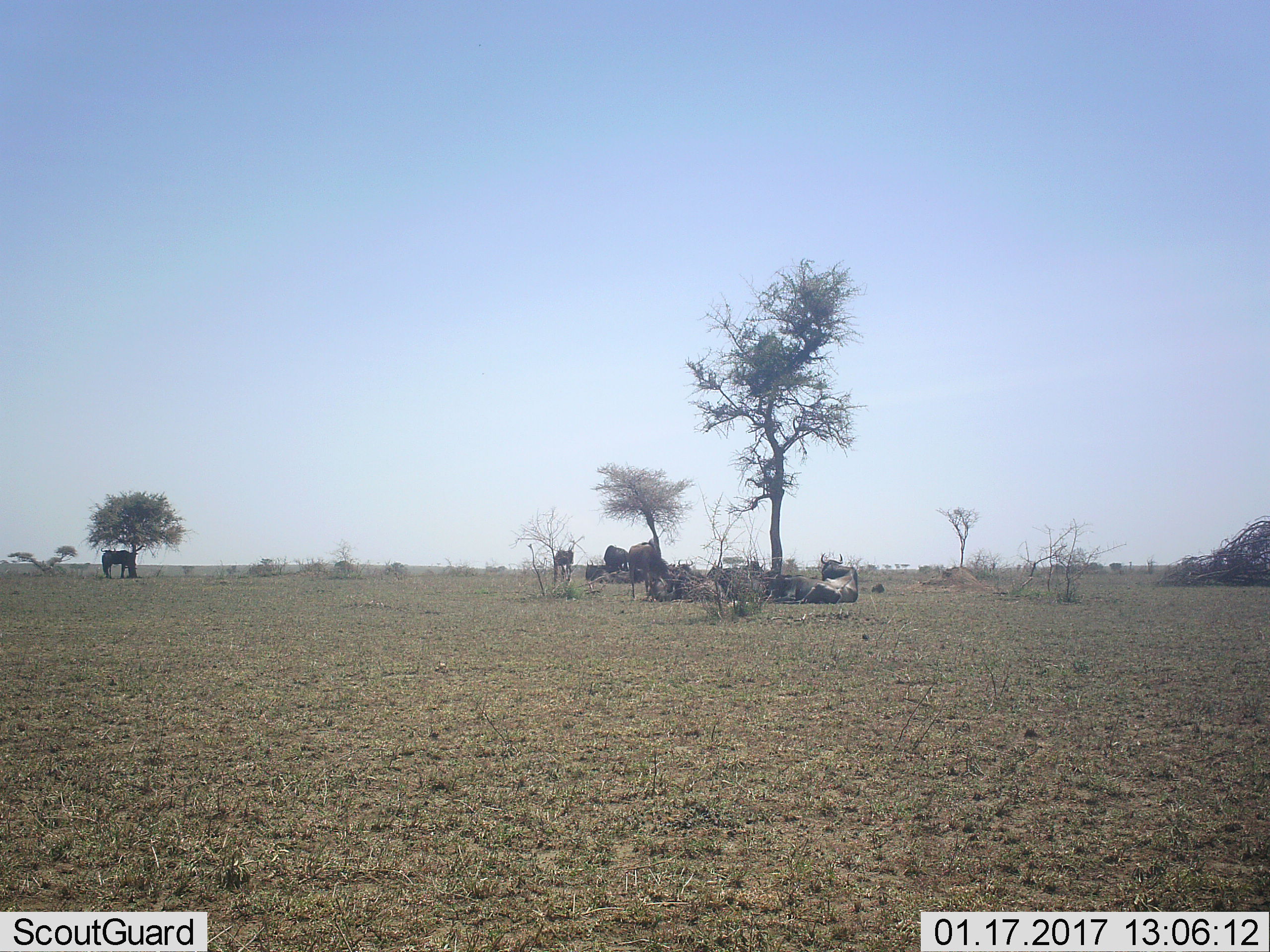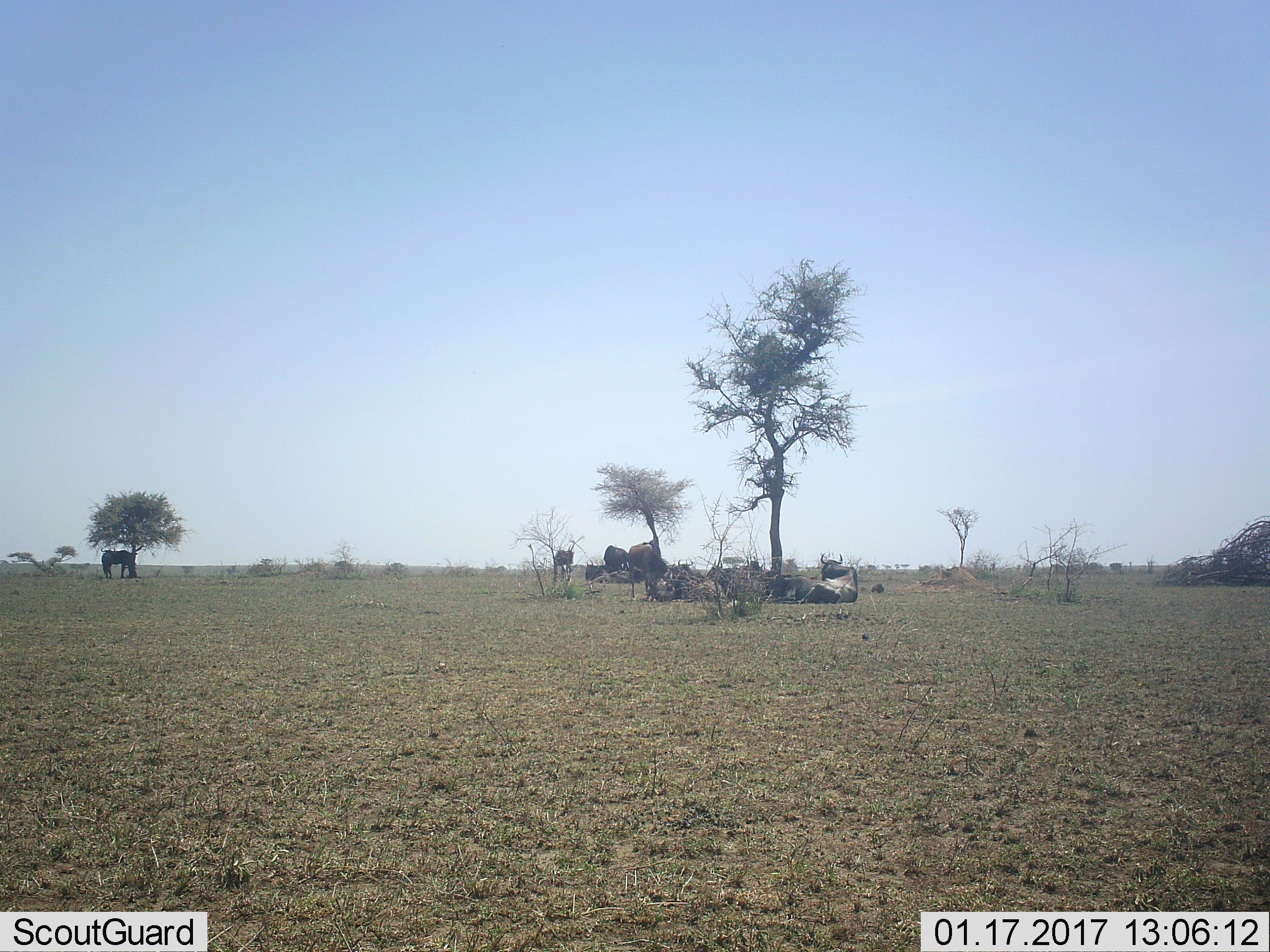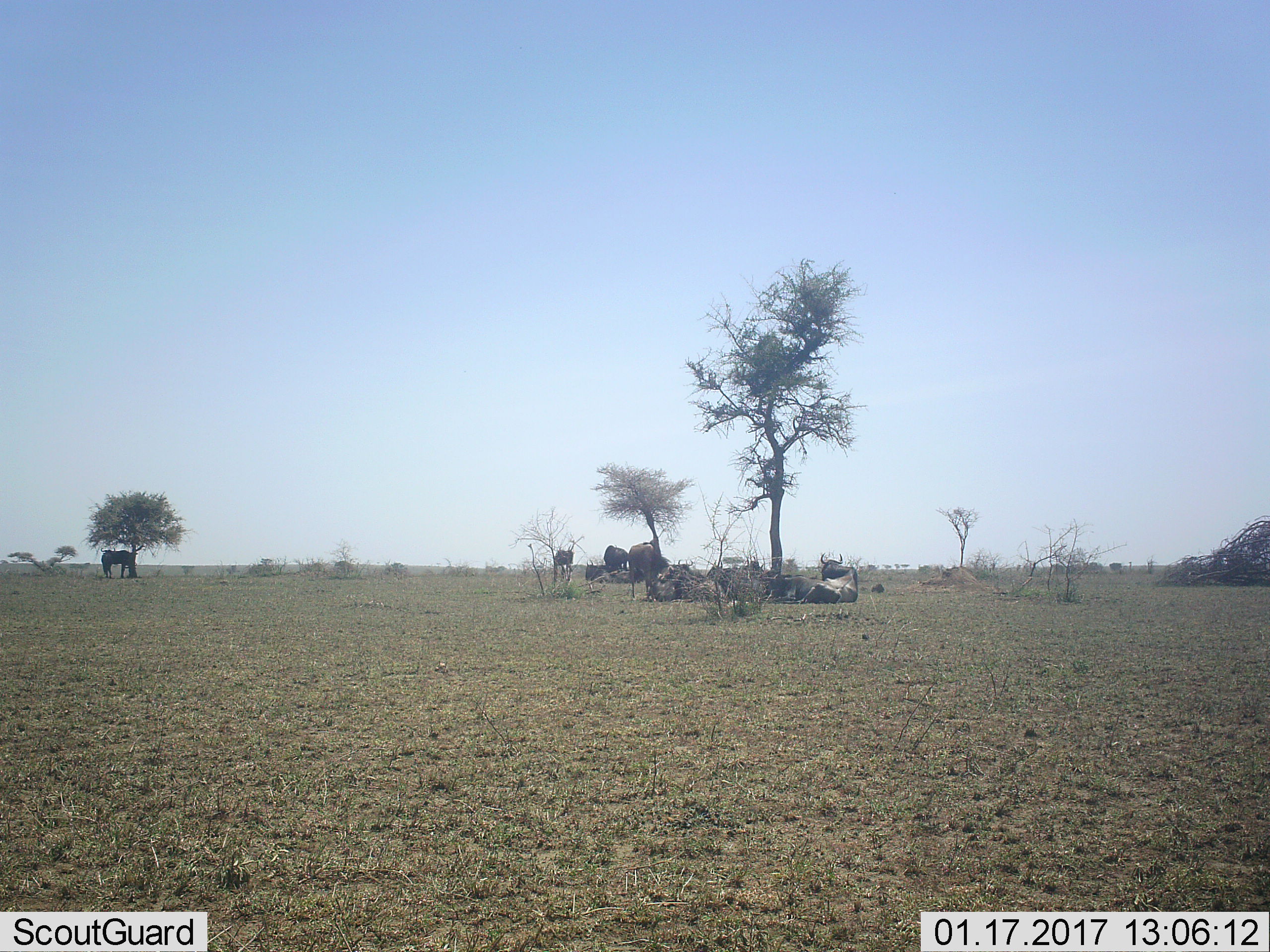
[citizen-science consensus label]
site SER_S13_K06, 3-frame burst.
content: unidentified animal